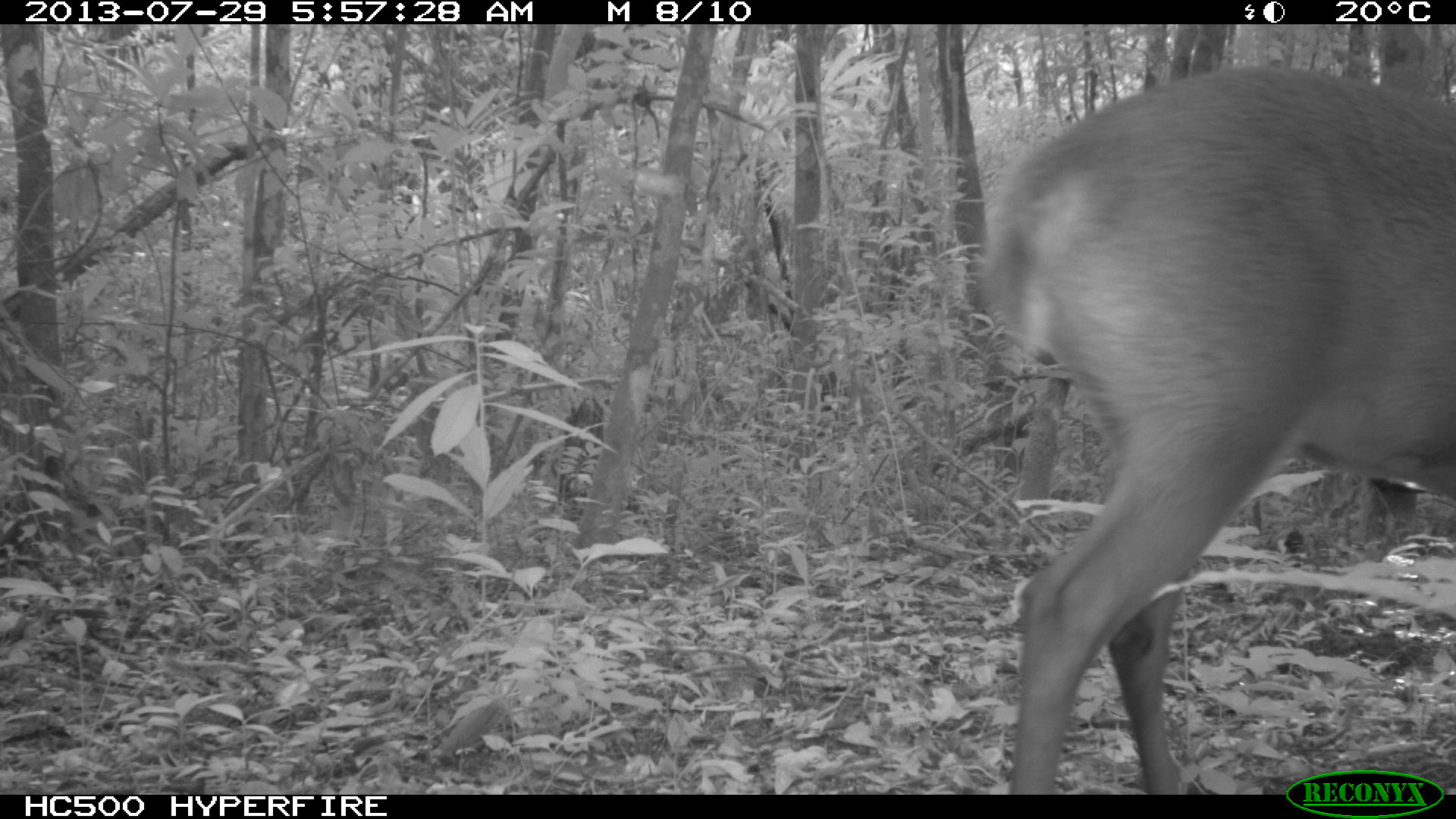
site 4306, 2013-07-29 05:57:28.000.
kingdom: Animalia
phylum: Chordata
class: Mammalia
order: Artiodactyla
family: Cervidae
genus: Mazama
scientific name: Mazama temama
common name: central american red brocket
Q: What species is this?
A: Mazama temama (central american red brocket).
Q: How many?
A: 1.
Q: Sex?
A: Male.